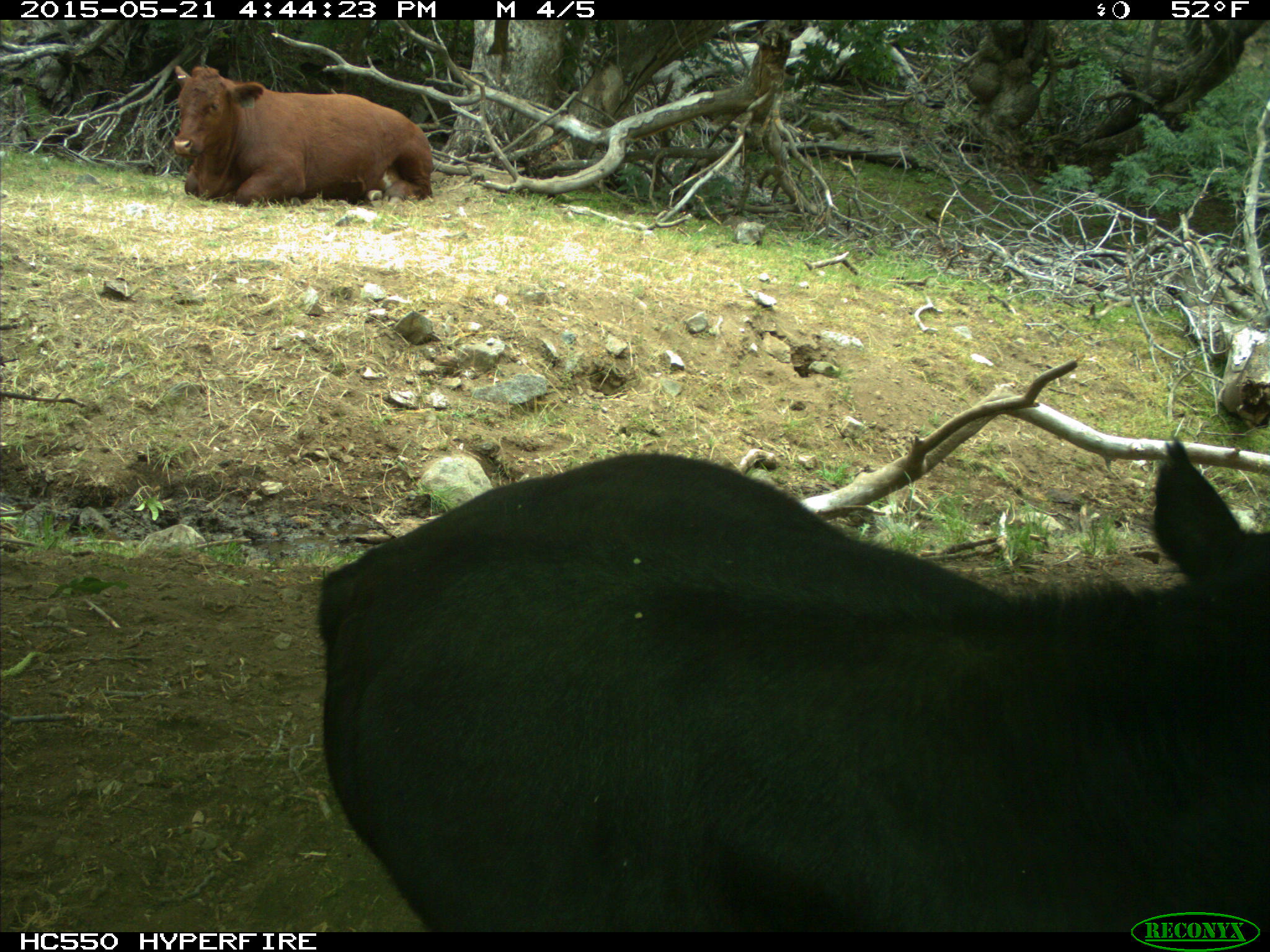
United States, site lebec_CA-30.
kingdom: Animalia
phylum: Chordata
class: Mammalia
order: Artiodactyla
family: Bovidae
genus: Bos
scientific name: Bos taurus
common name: domestic cow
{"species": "Bos taurus (domestic cow)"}